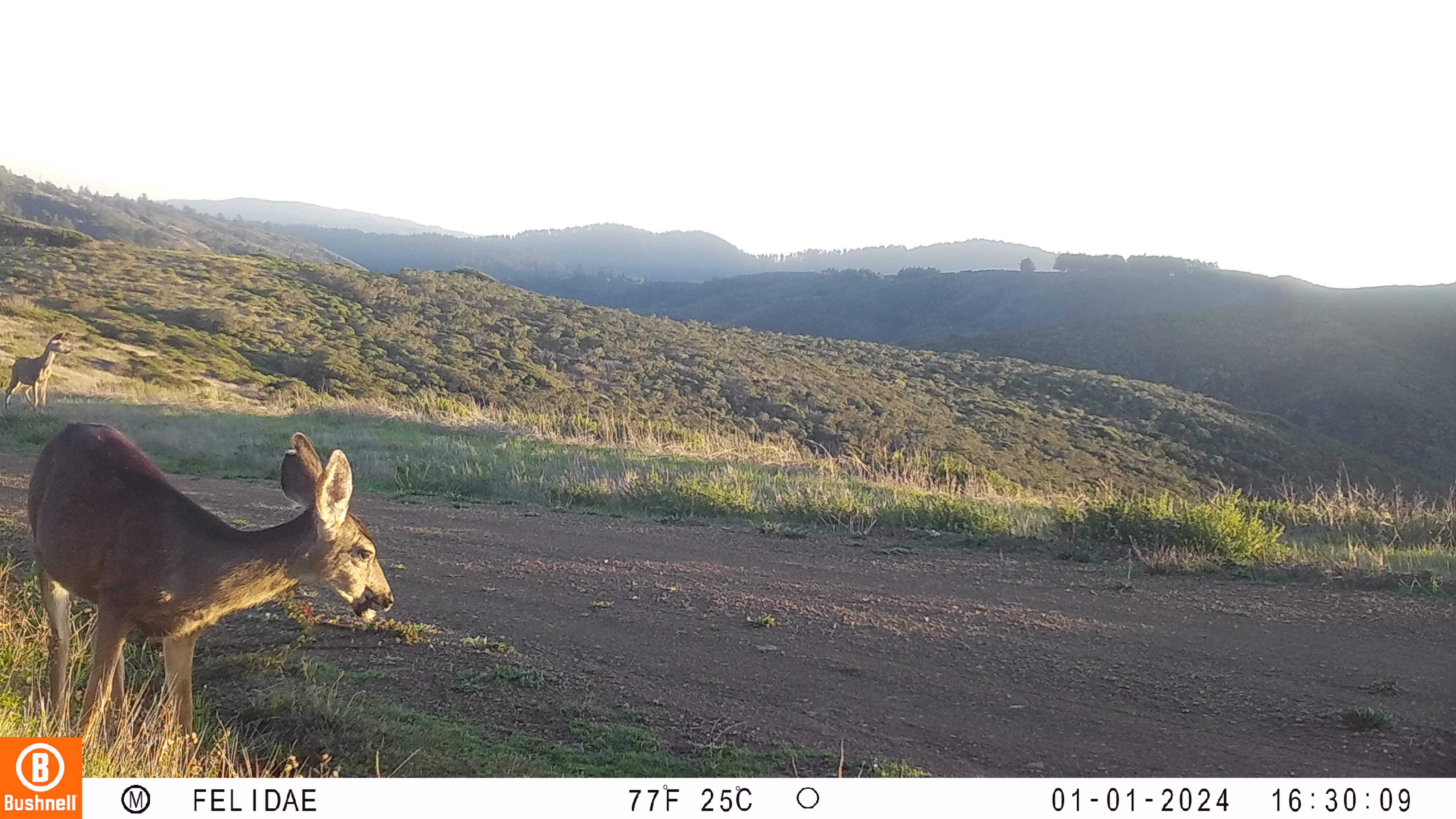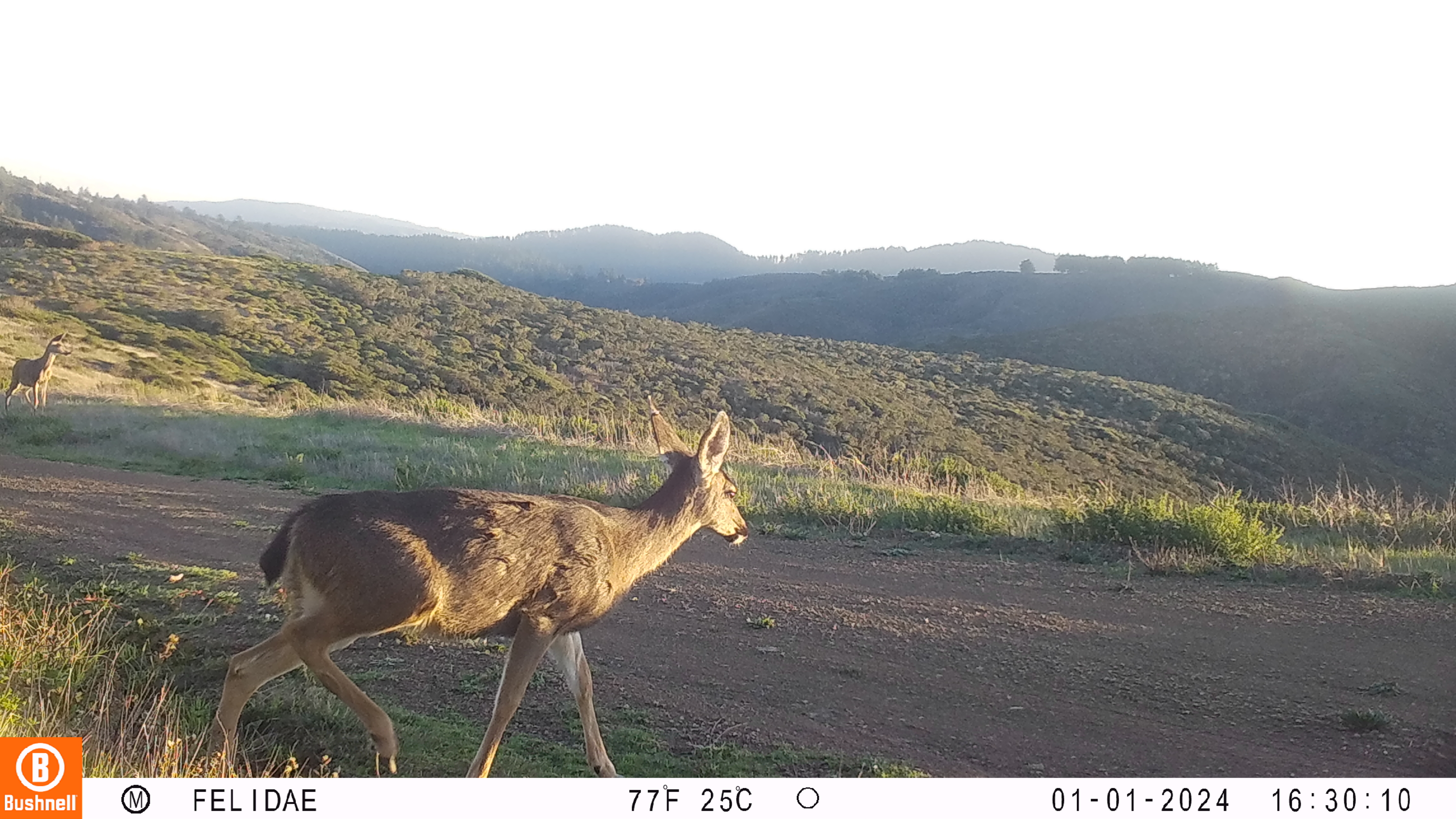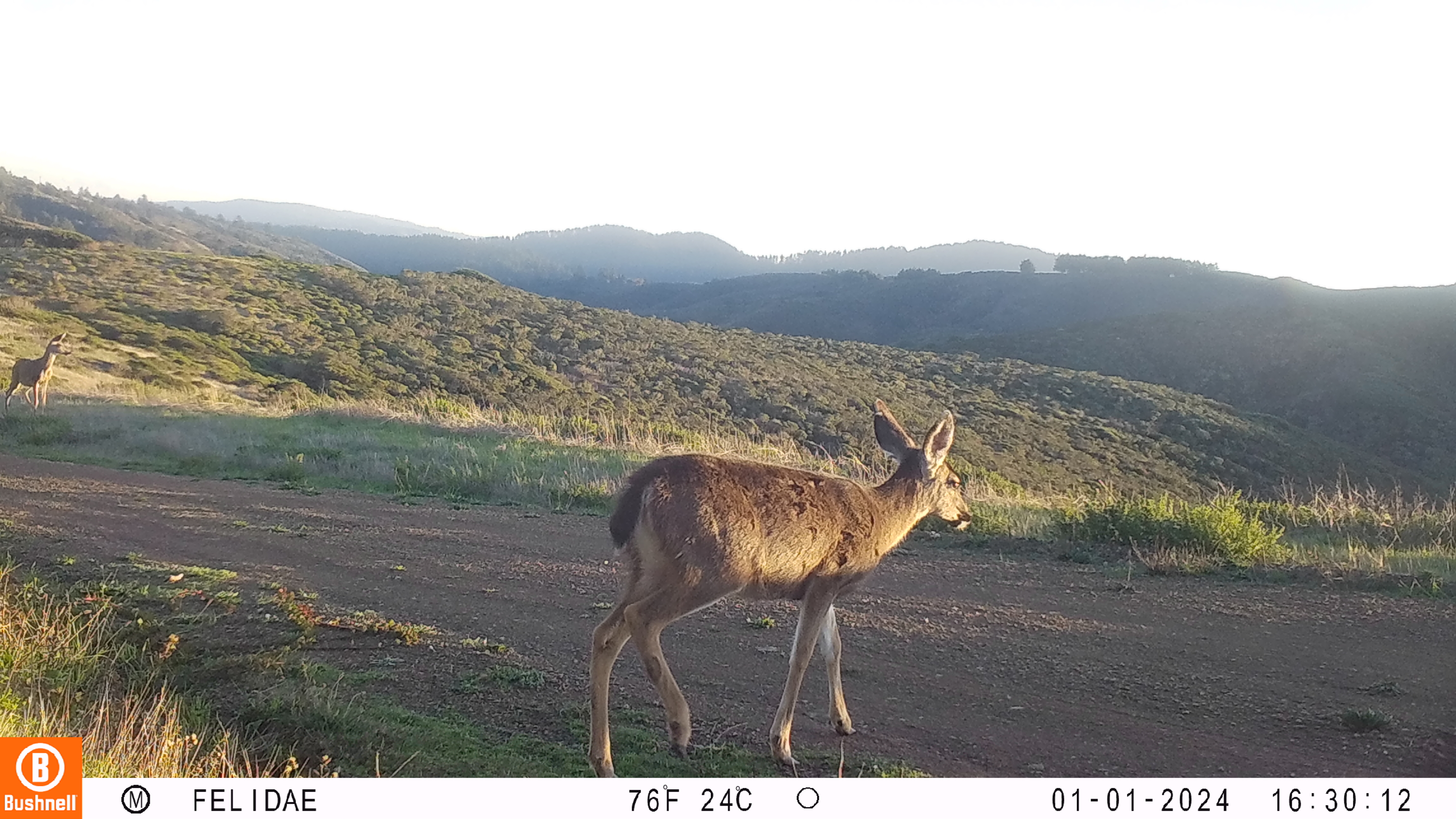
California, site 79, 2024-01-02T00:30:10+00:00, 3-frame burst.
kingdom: Animalia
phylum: Chordata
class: Mammalia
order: Artiodactyla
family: Cervidae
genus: Odocoileus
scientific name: Odocoileus hemionus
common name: mule deer